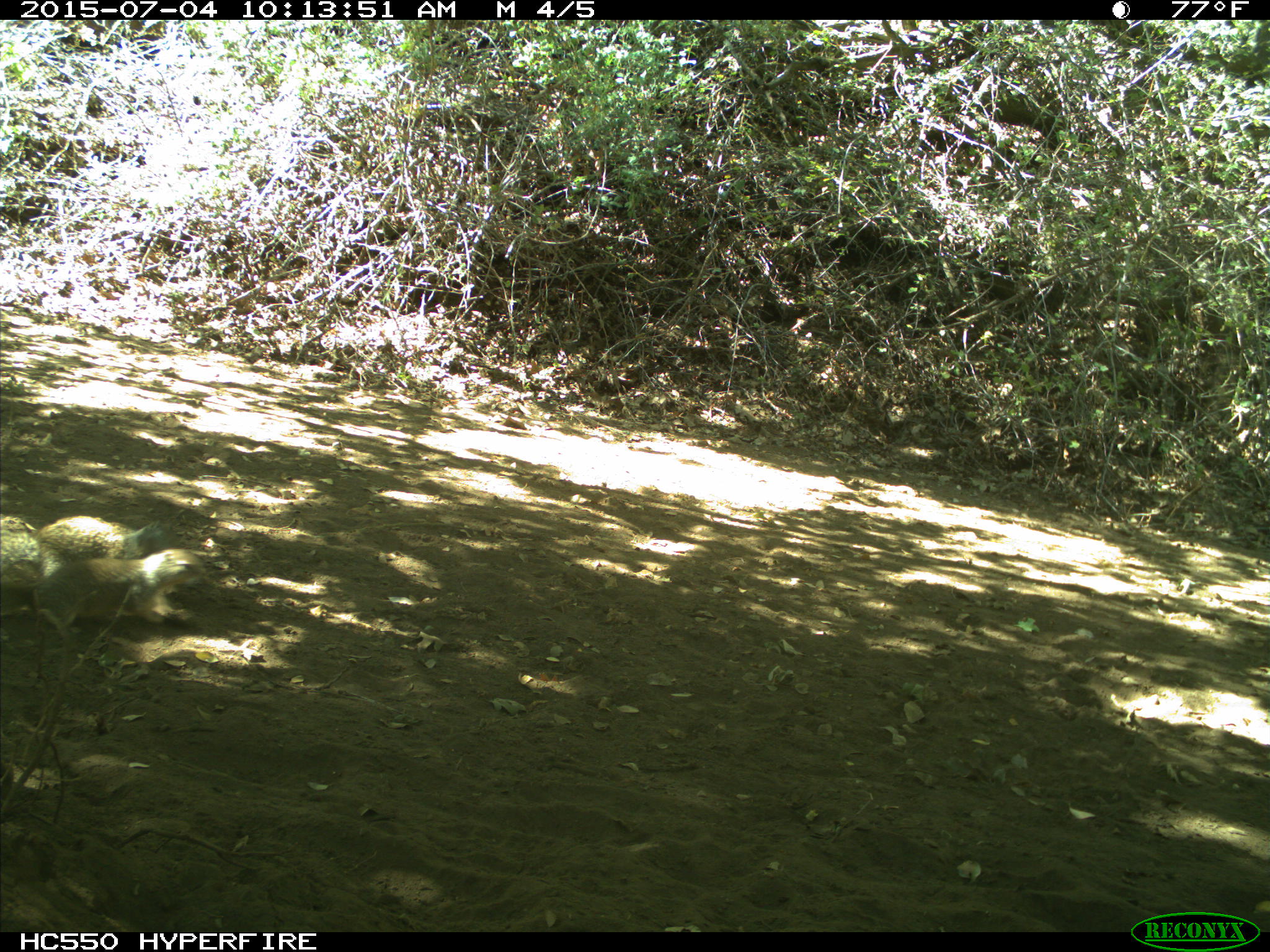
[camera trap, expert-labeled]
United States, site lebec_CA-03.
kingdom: Animalia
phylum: Chordata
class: Mammalia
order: Rodentia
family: Sciuridae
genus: Otospermophilus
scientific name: Otospermophilus beecheyi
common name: california ground squirrel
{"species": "Otospermophilus beecheyi (california ground squirrel)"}